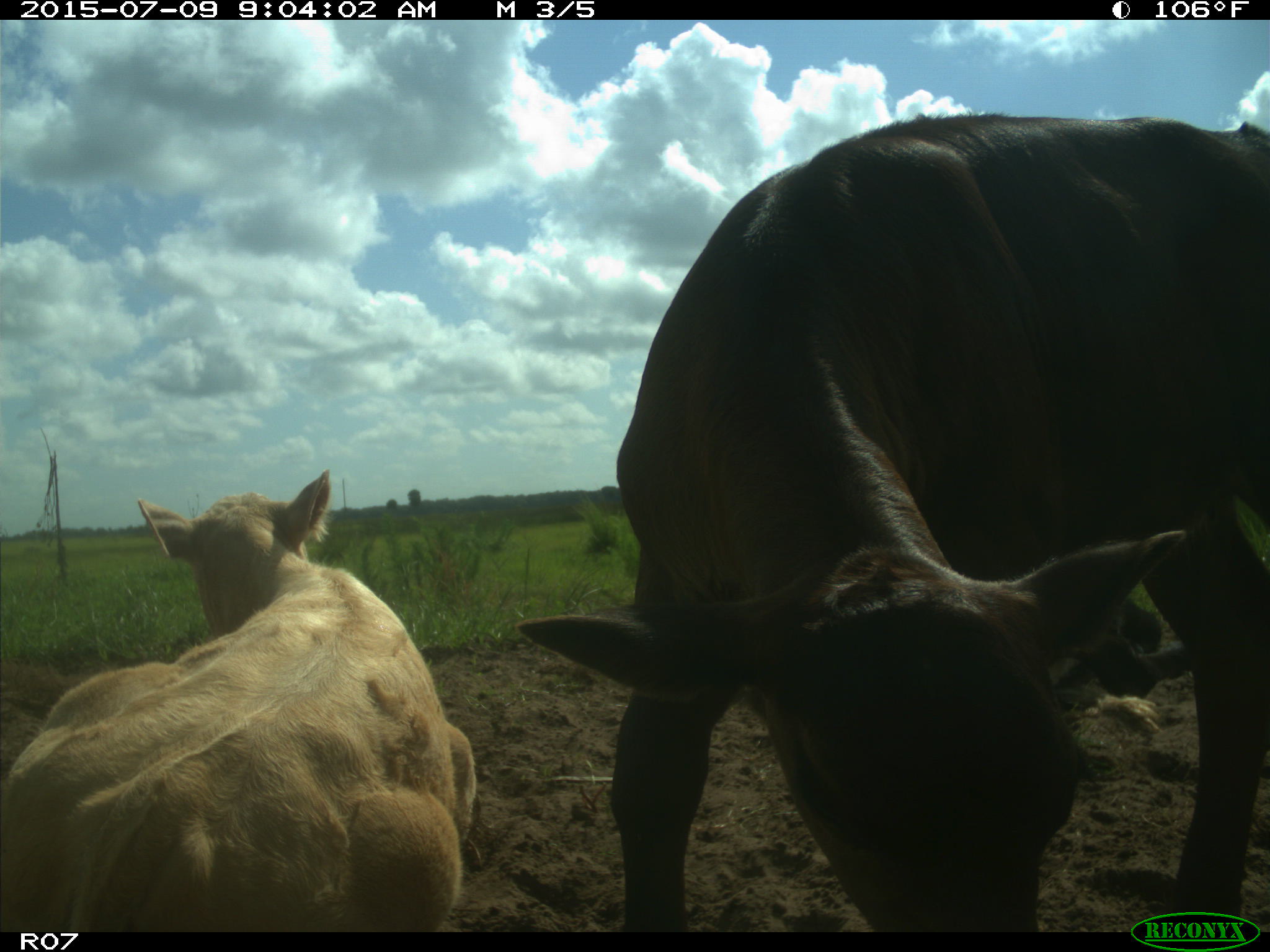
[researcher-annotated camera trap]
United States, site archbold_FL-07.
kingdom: Animalia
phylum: Chordata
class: Mammalia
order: Artiodactyla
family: Bovidae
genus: Bos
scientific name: Bos taurus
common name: domestic cow